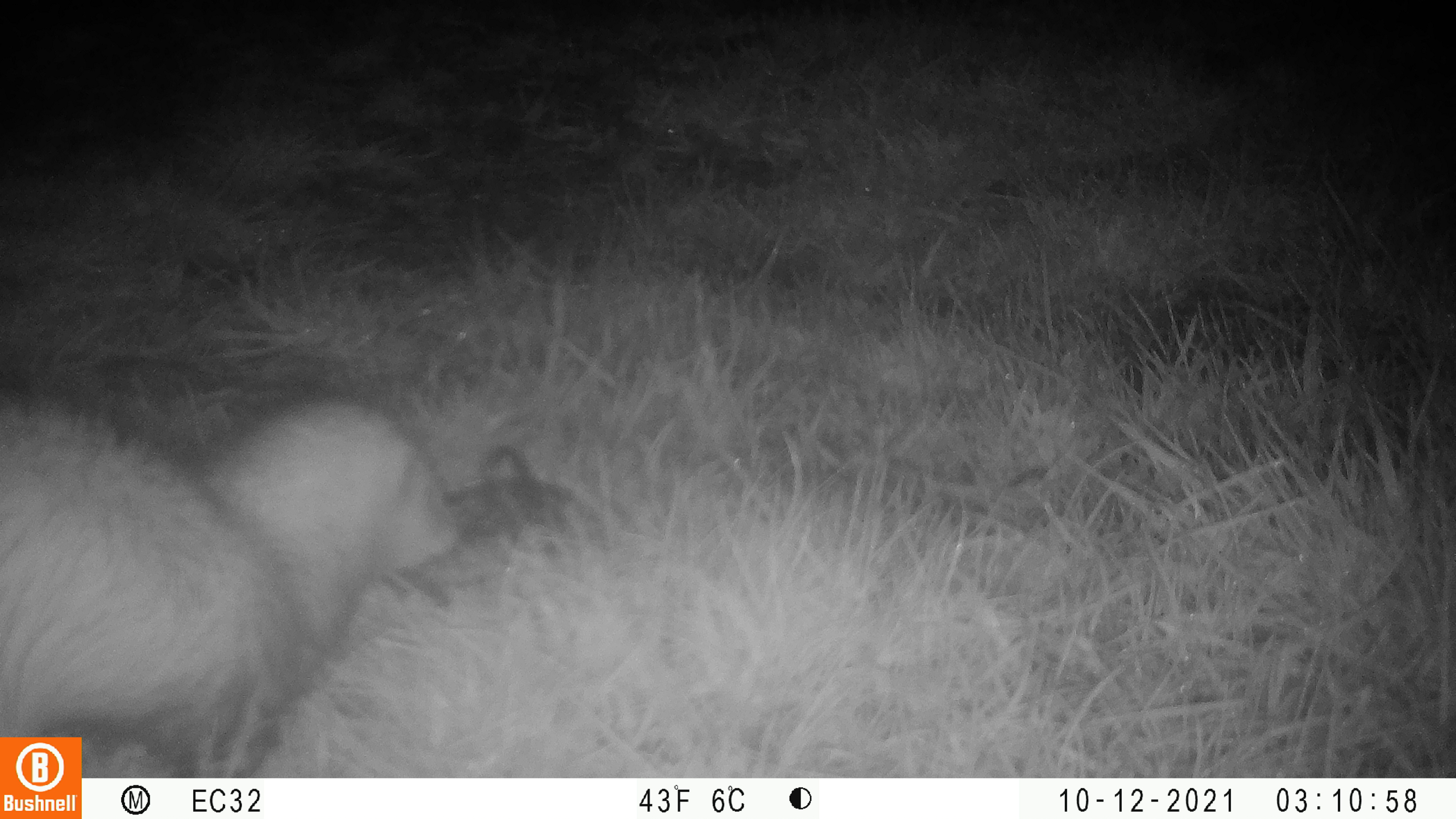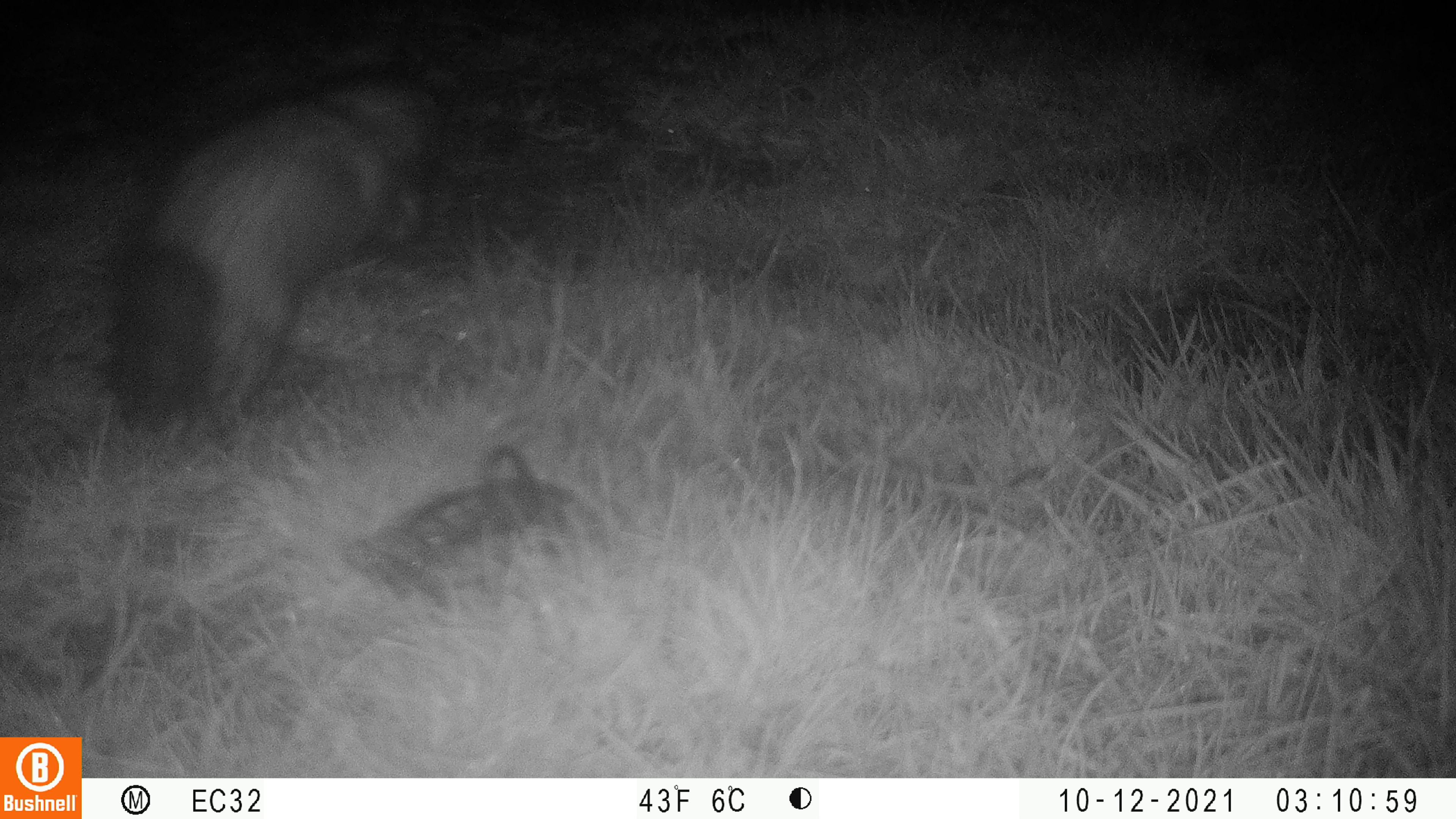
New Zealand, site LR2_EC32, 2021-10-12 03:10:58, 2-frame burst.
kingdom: Animalia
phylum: Chordata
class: Mammalia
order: Carnivora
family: Mustelidae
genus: Mustela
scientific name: Mustela furo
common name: ferret